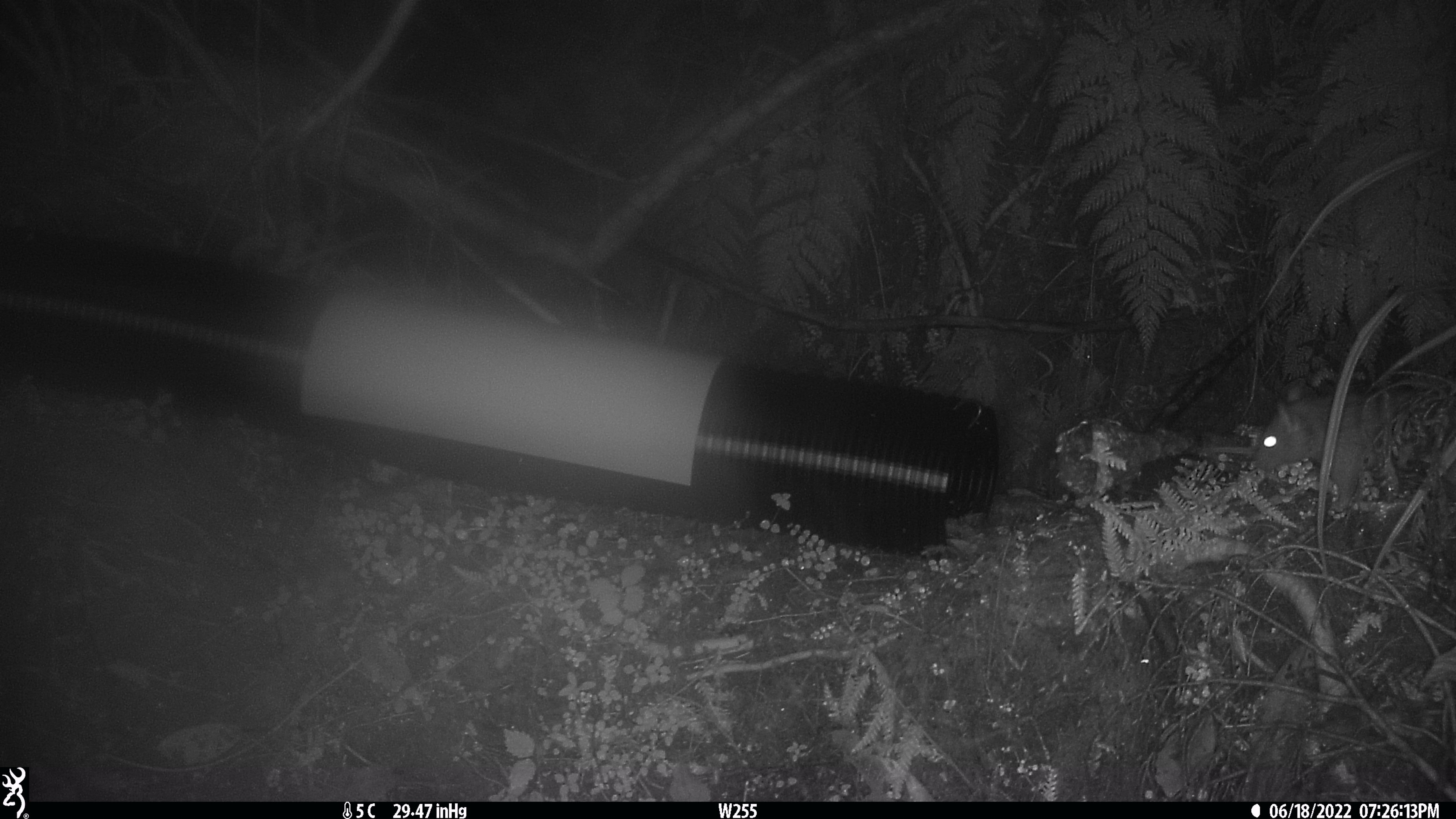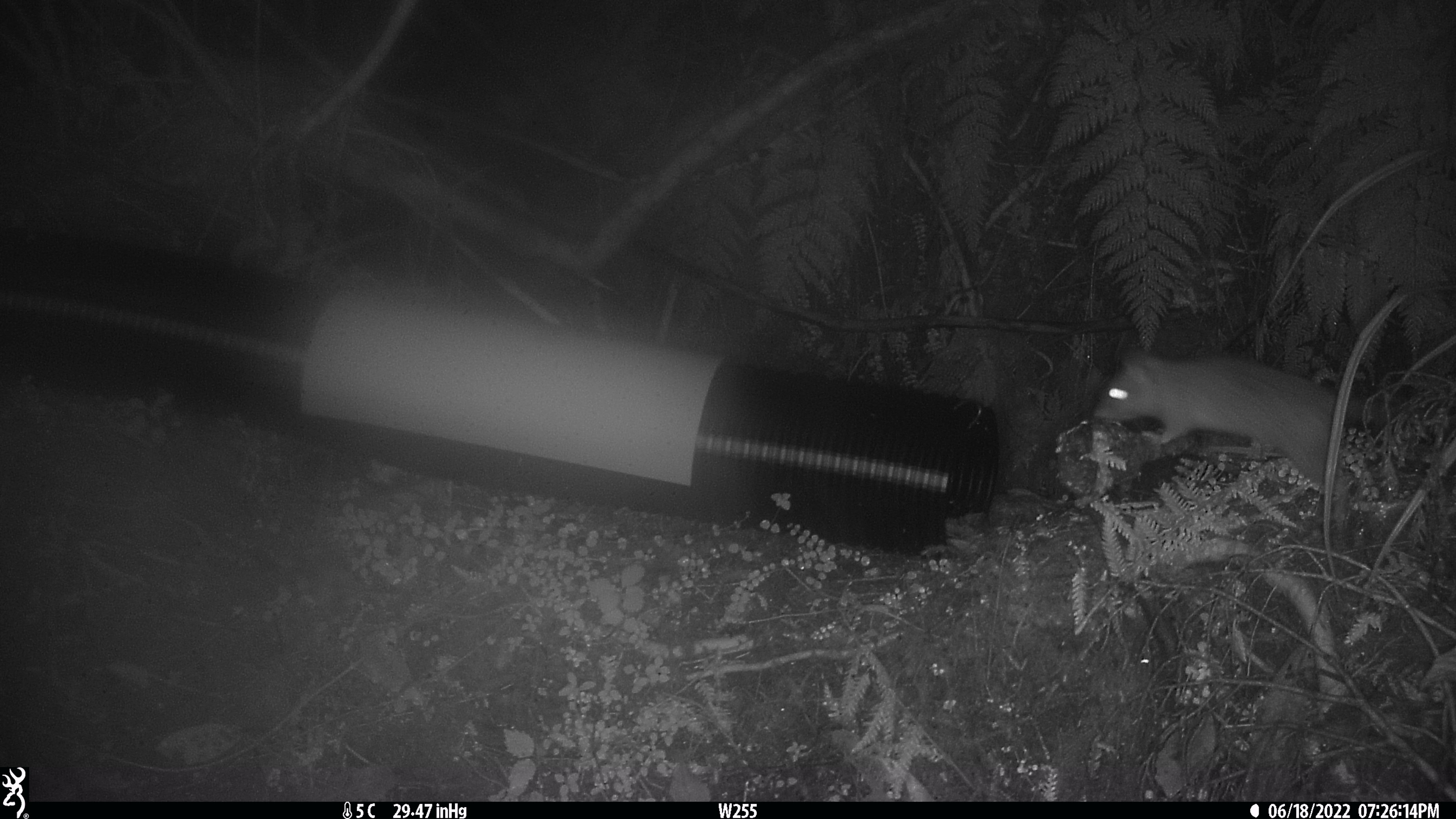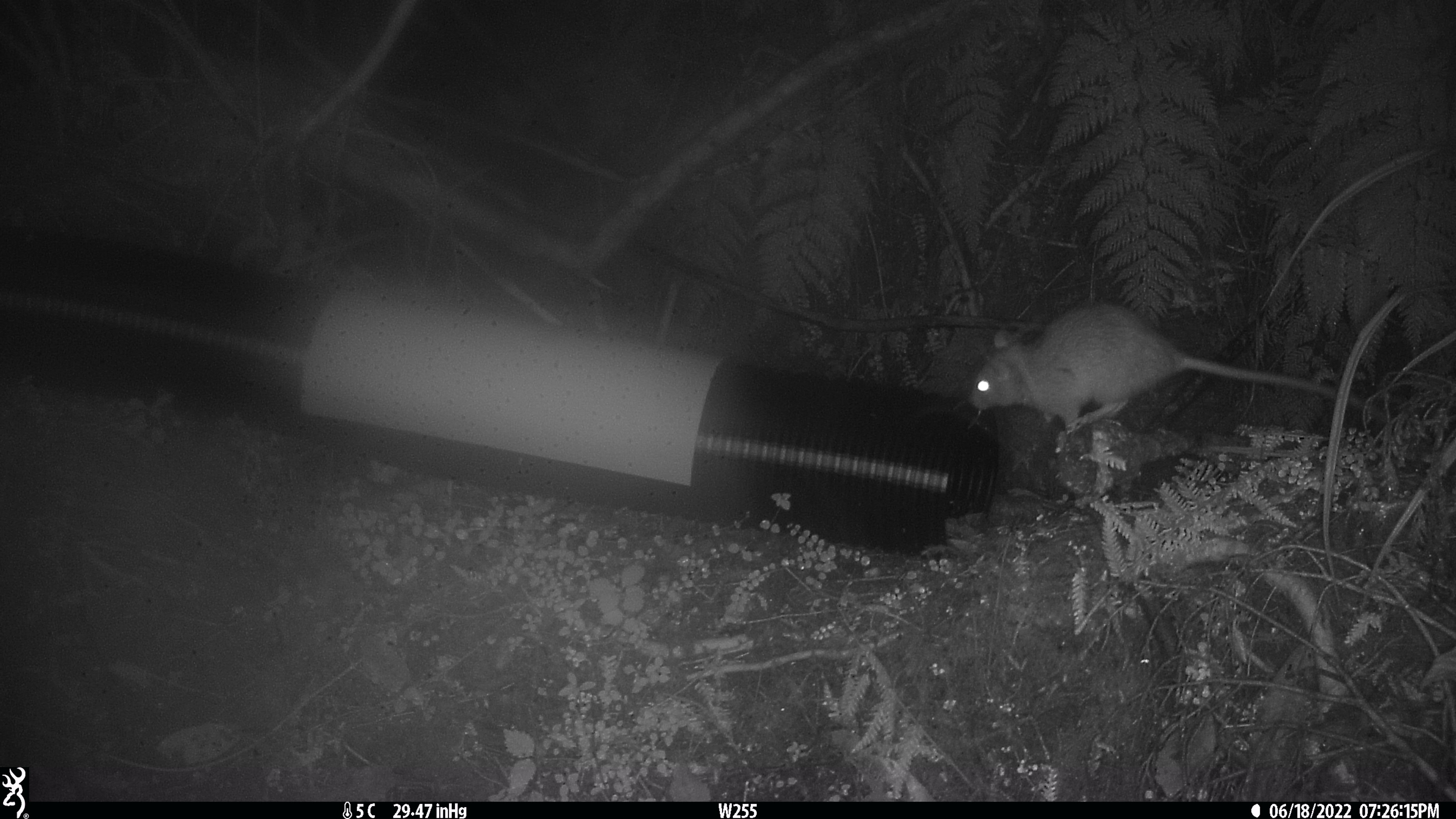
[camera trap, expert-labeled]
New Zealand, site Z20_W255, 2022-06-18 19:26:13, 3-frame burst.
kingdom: Animalia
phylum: Chordata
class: Mammalia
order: Rodentia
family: Muridae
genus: Rattus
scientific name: Rattus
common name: rat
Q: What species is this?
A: Rat (Rattus).